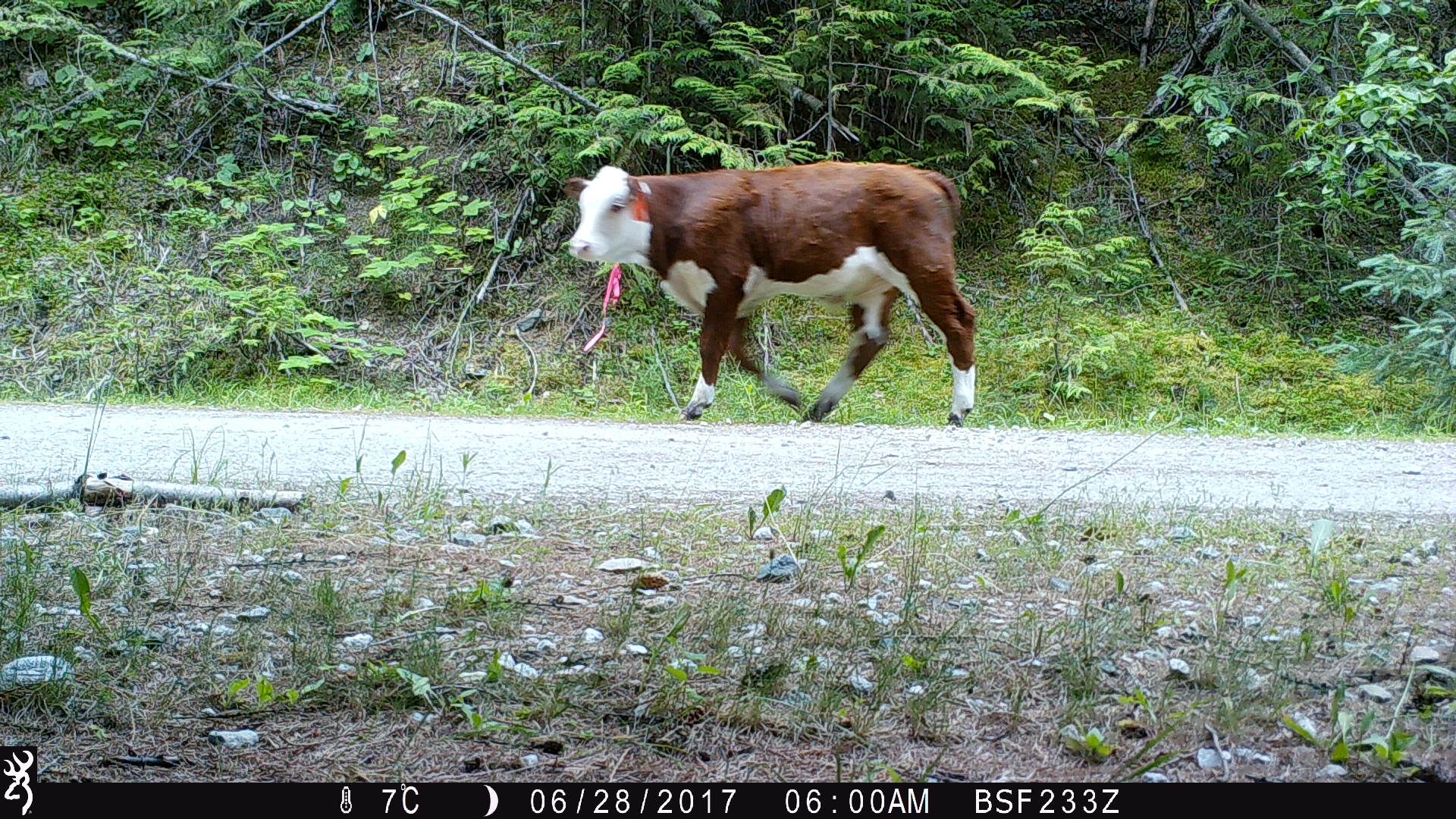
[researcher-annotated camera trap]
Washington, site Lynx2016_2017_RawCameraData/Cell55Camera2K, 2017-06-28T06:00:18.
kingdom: Animalia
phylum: Chordata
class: Mammalia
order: Artiodactyla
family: Bovidae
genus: Bos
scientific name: Bos taurus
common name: domestic cattle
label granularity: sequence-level